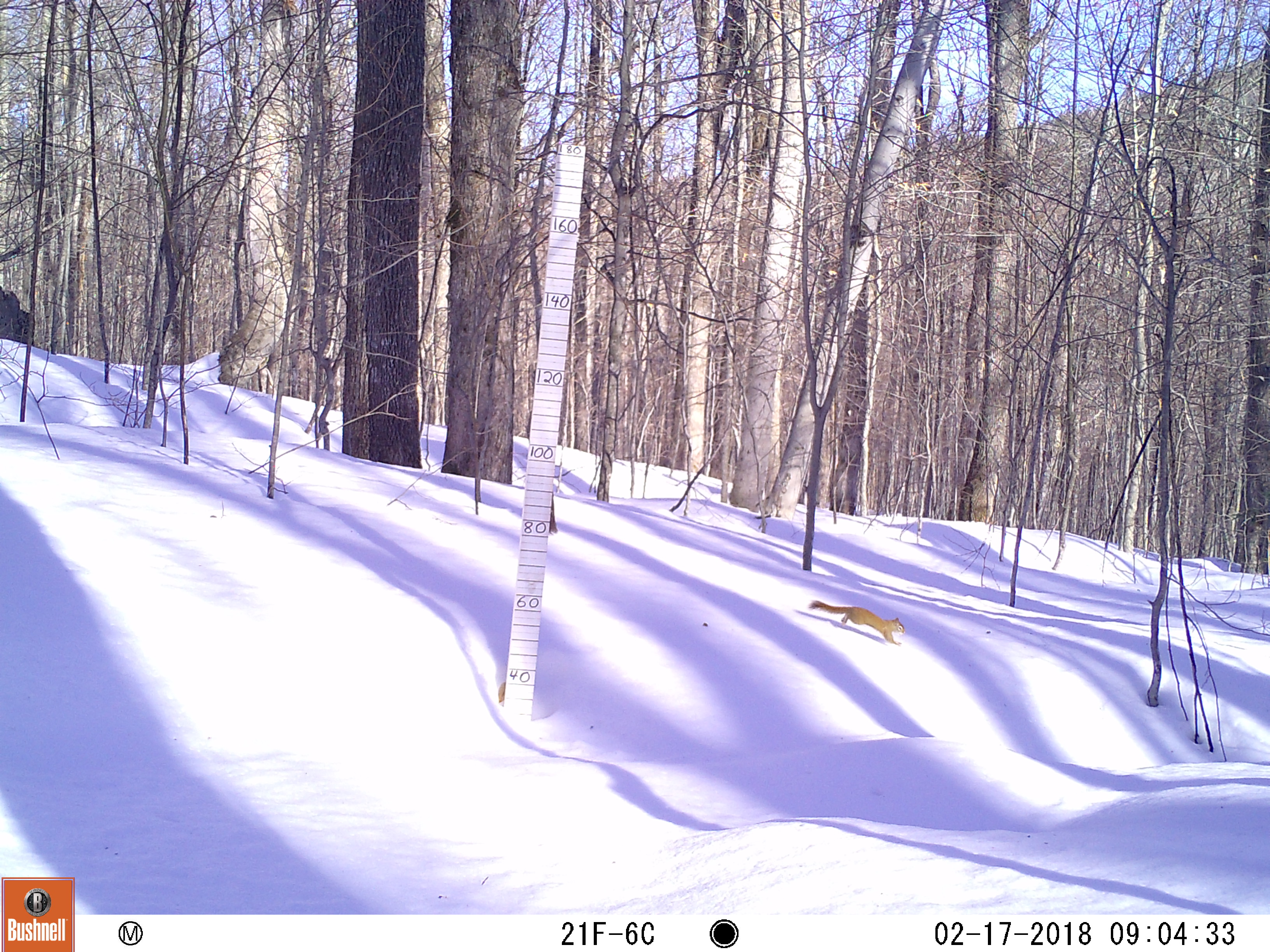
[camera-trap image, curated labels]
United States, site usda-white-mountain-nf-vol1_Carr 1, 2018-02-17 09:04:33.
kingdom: Animalia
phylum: Chordata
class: Mammalia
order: Rodentia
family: Sciuridae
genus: Tamiasciurus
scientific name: Tamiasciurus hudsonicus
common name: red squirrel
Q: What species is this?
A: Red squirrel (Tamiasciurus hudsonicus).